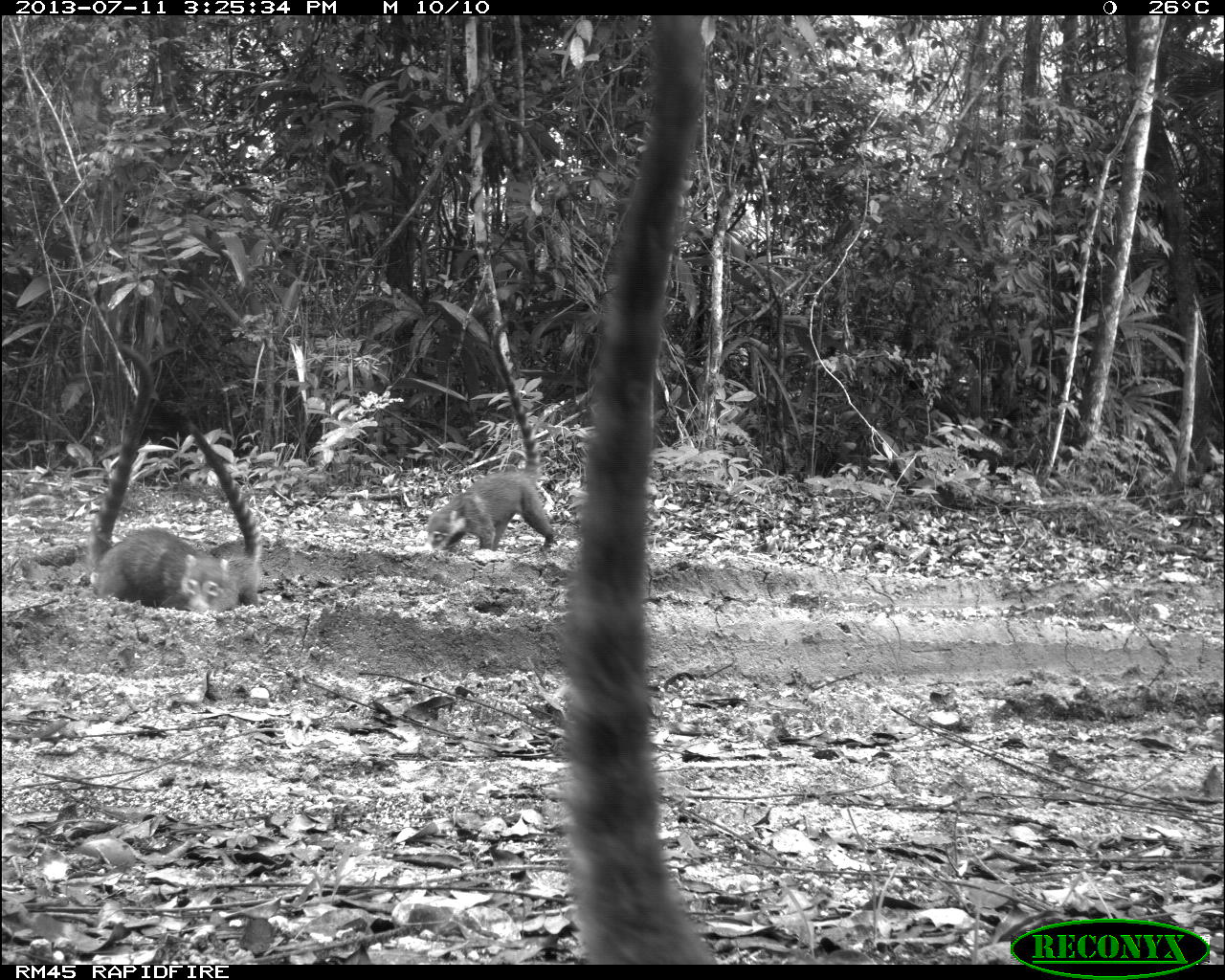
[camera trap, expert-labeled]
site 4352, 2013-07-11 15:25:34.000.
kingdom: Animalia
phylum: Chordata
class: Mammalia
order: Carnivora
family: Procyonidae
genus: Nasua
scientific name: Nasua narica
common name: white-nosed coati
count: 8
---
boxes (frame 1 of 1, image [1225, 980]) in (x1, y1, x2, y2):
nasua narica: (551, 15, 712, 965); (84, 339, 225, 611); (427, 318, 557, 559); (185, 418, 264, 610)